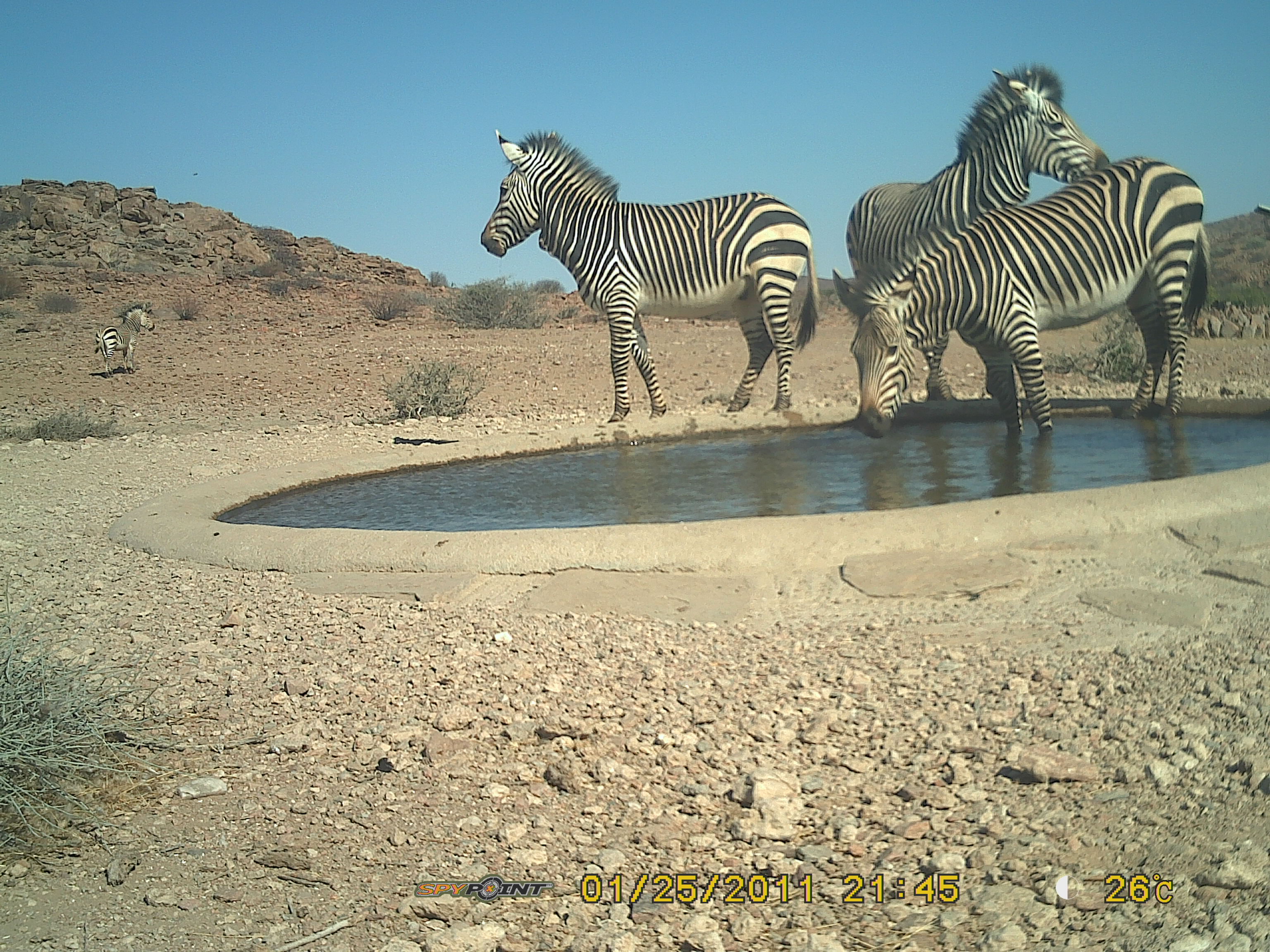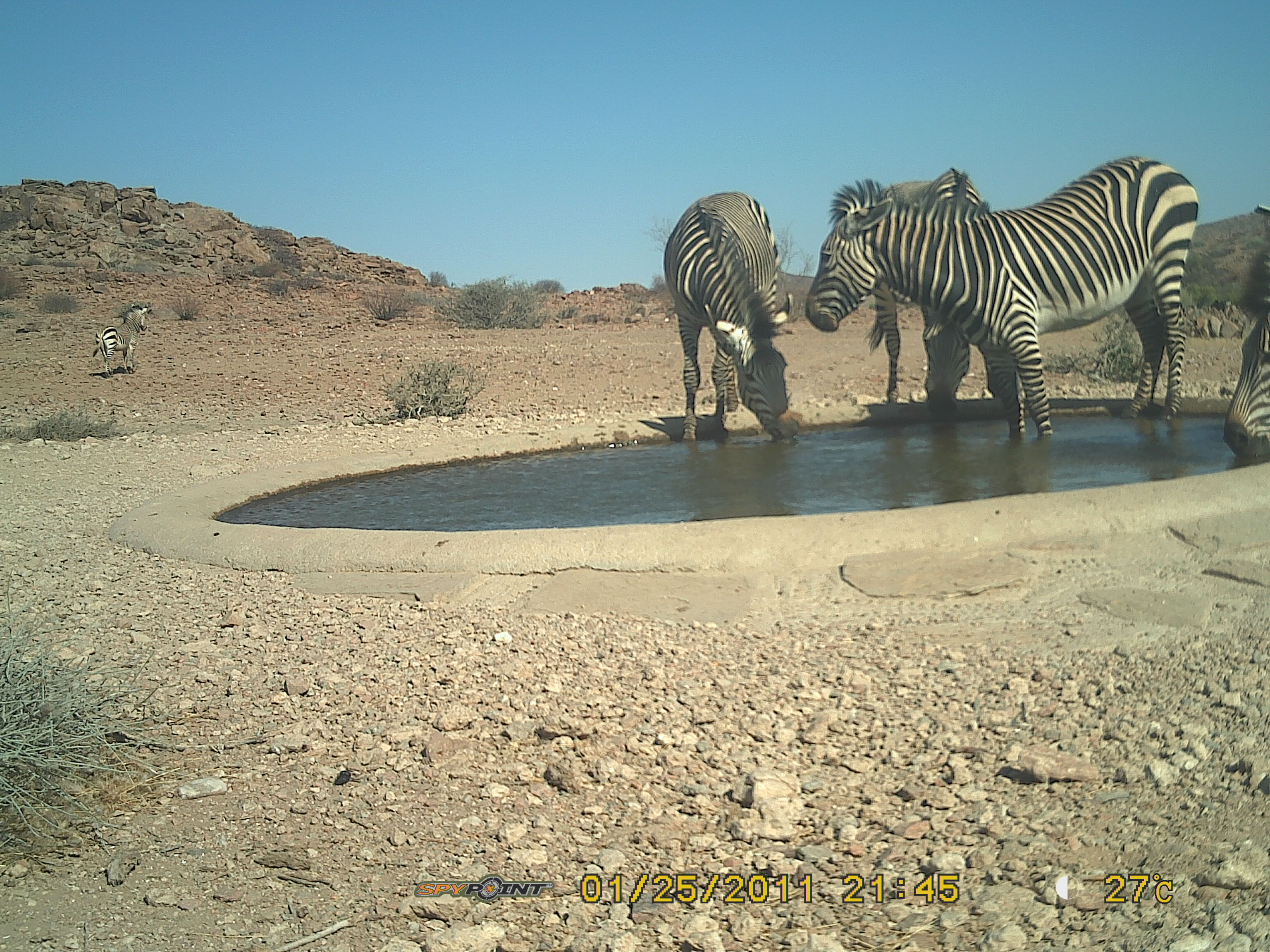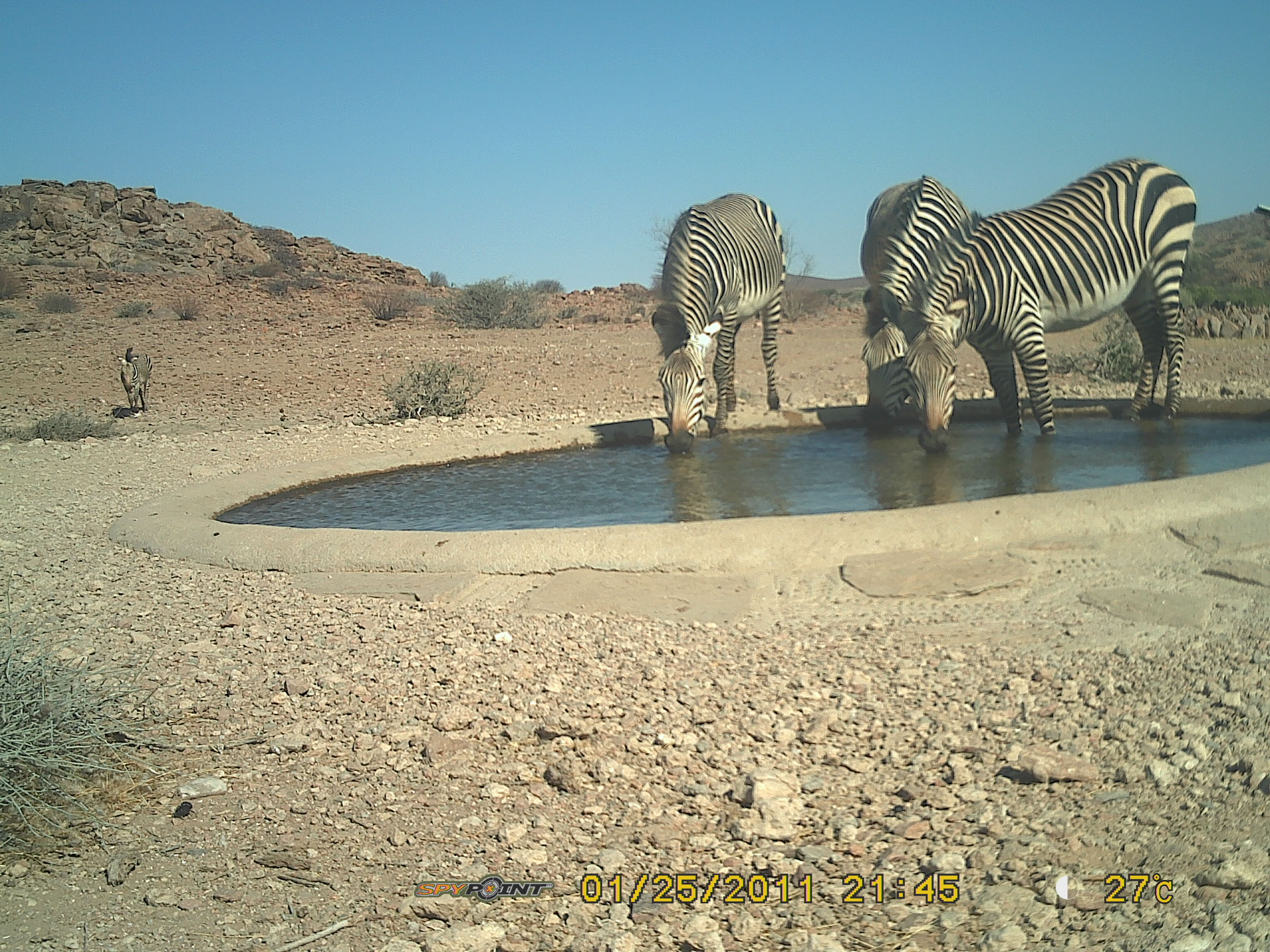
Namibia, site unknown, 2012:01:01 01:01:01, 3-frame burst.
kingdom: Animalia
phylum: Chordata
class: Mammalia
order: Perissodactyla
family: Equidae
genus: Equus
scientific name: Equus zebra hartmannae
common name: hartmann's mountain zebra